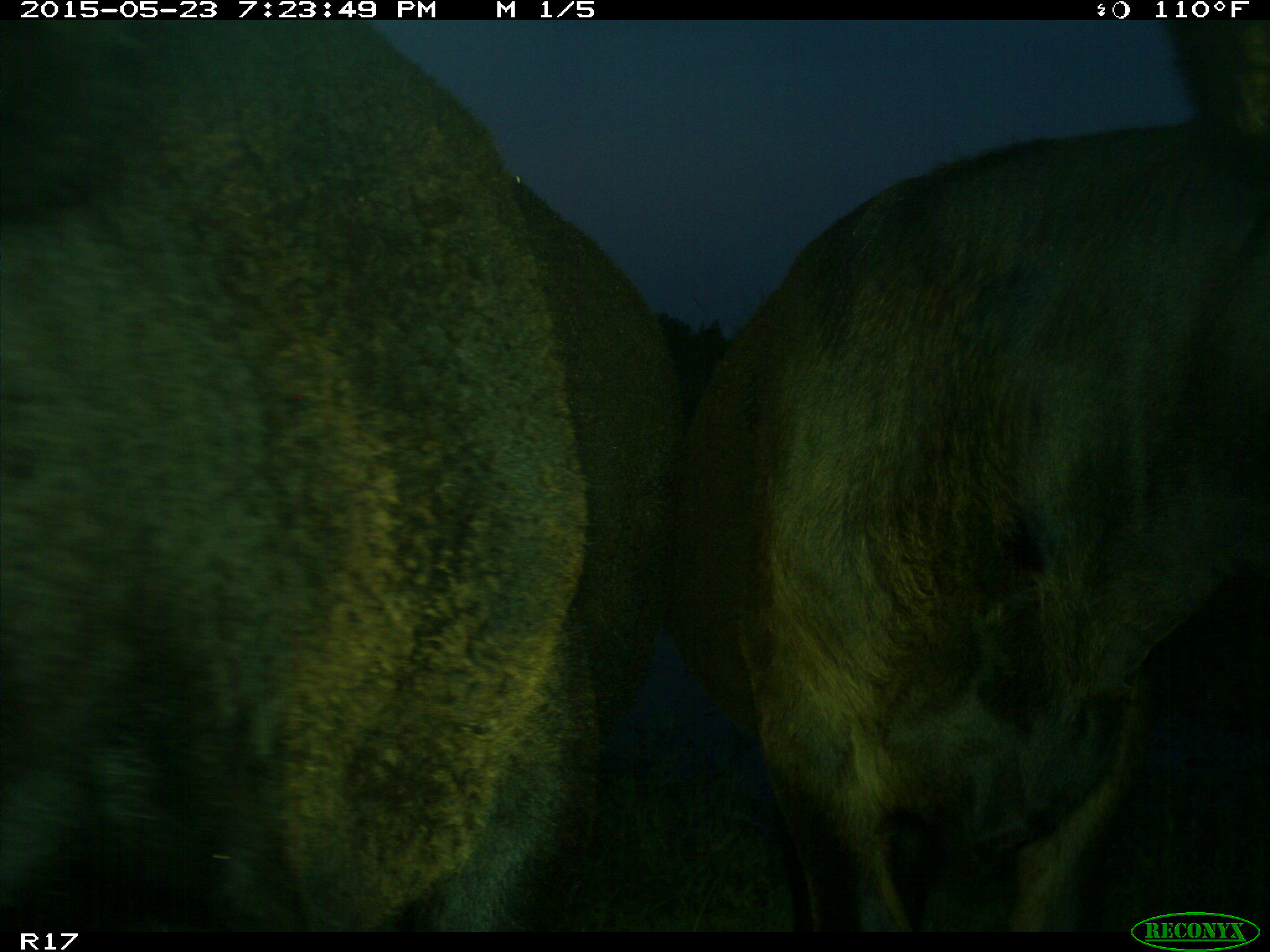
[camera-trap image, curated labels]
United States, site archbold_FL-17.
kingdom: Animalia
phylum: Chordata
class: Mammalia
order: Artiodactyla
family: Bovidae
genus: Bos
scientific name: Bos taurus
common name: domestic cow